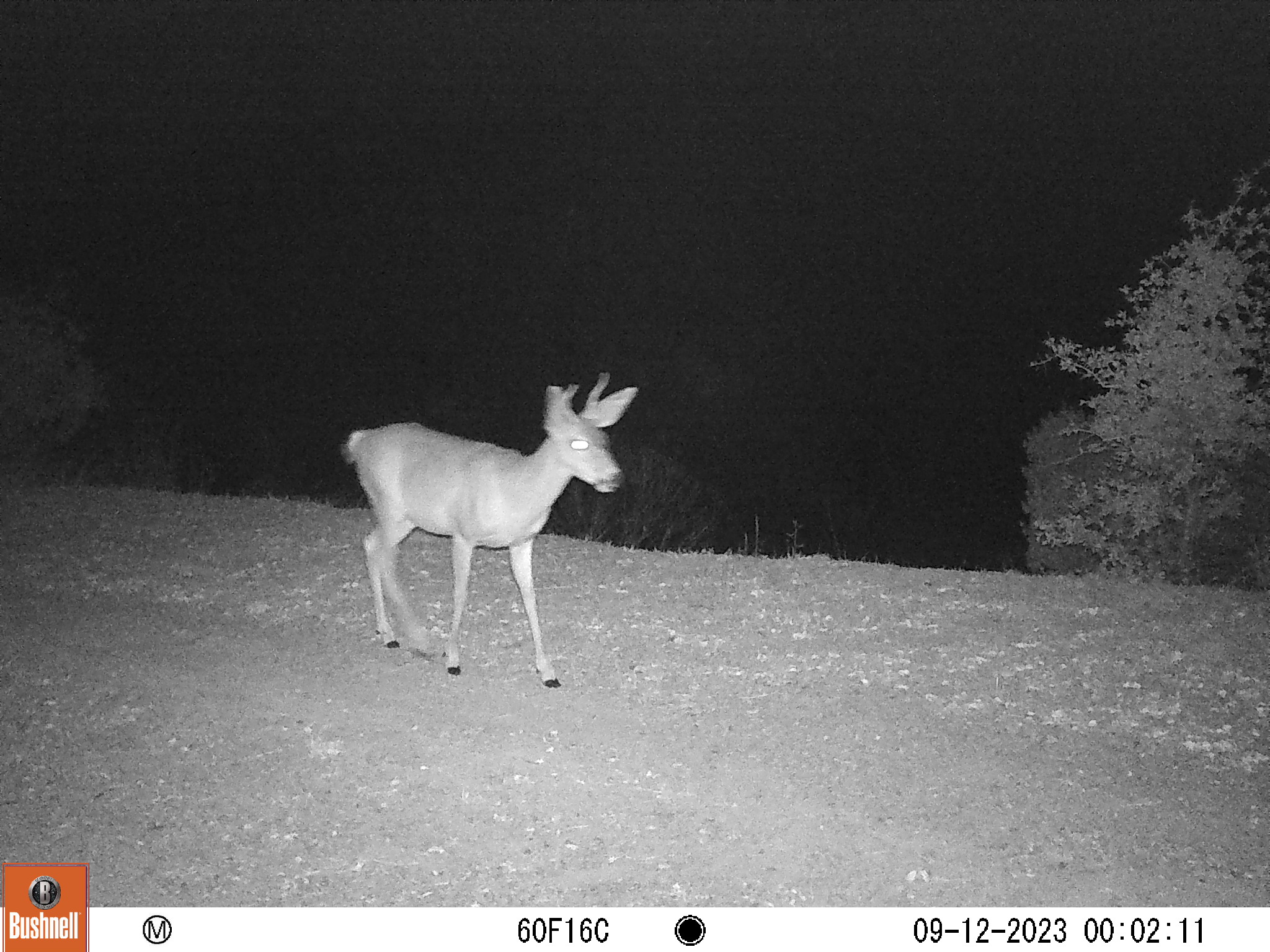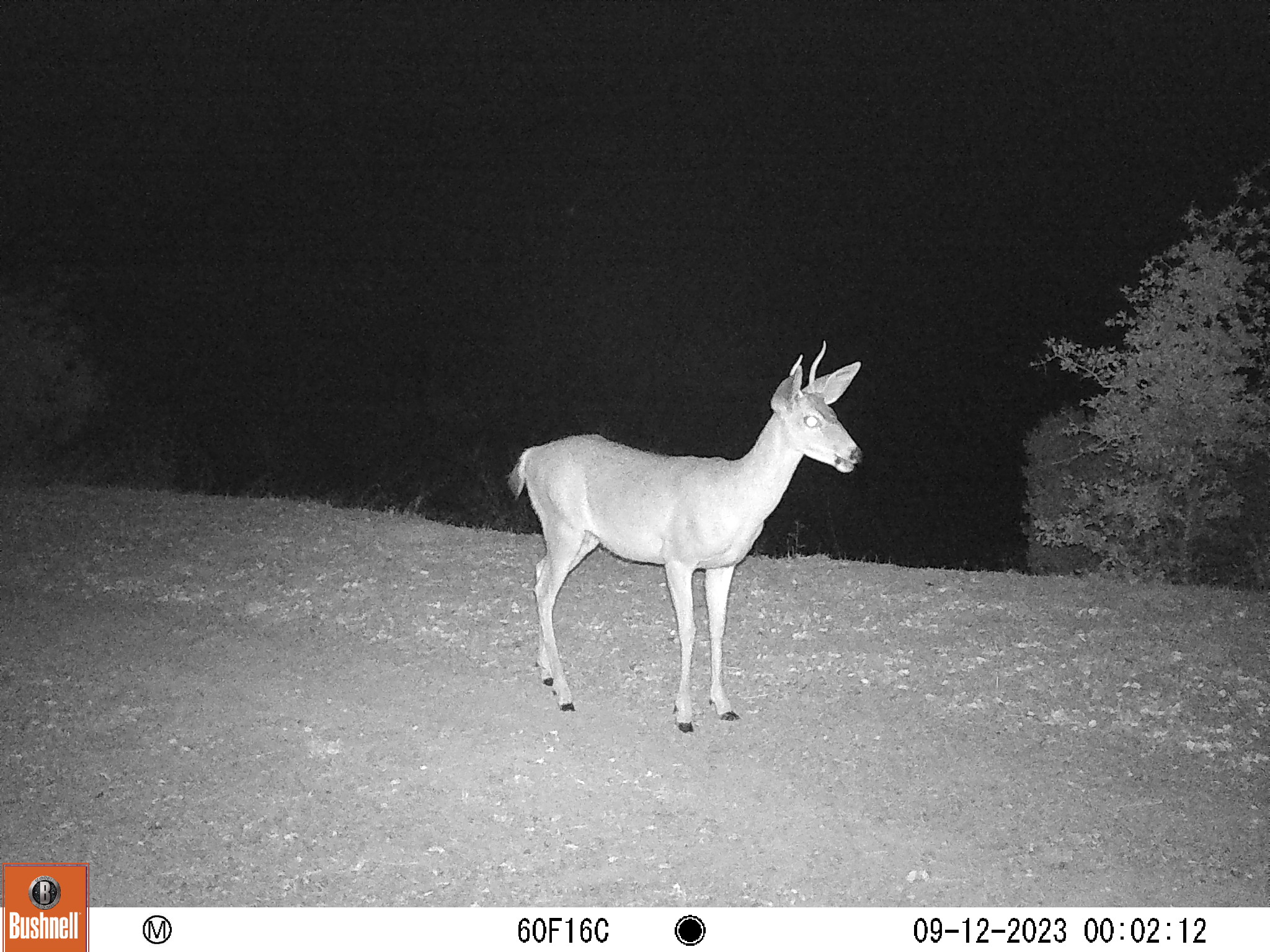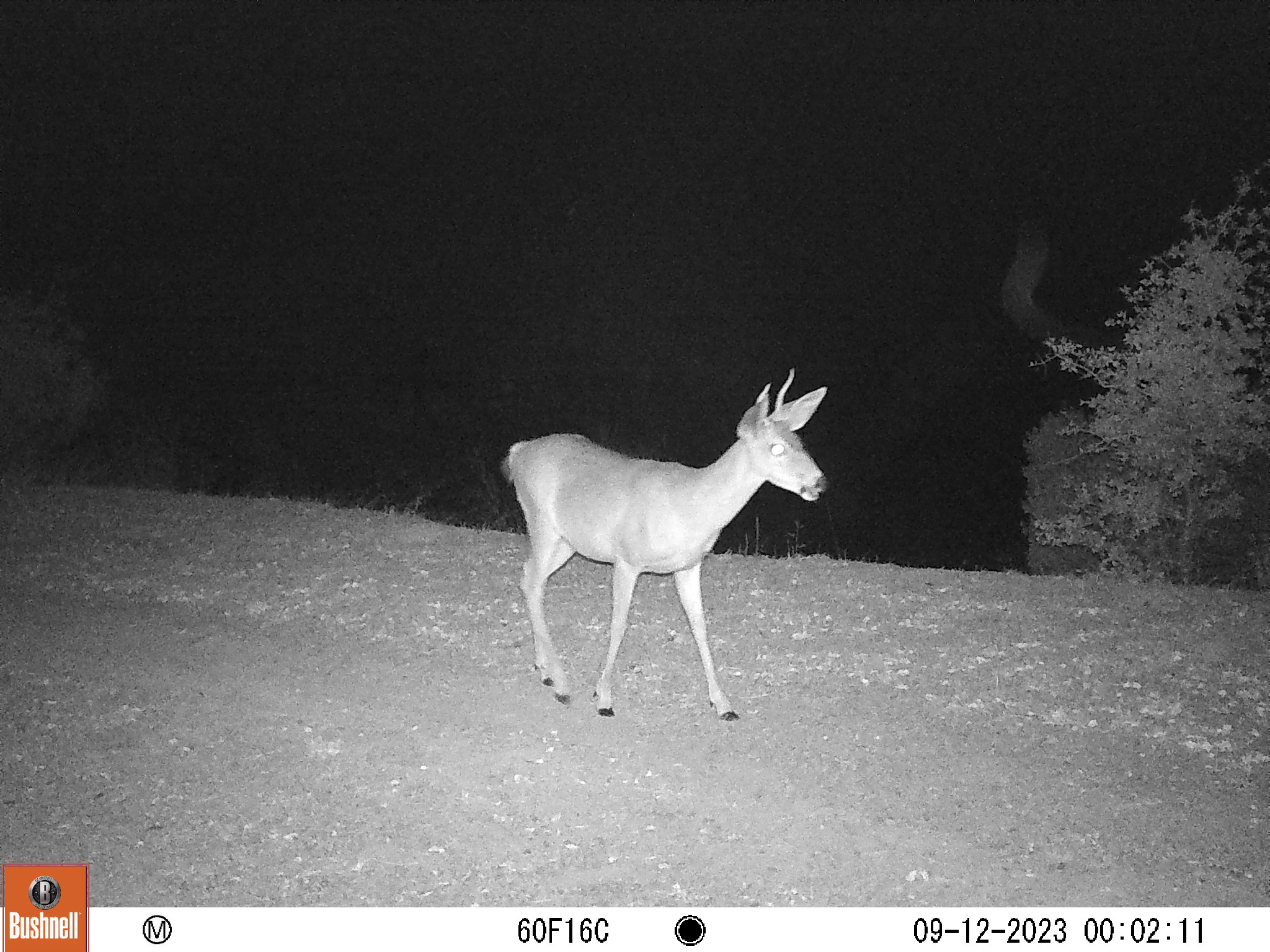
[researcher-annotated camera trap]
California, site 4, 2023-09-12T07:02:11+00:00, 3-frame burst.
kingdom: Animalia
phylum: Chordata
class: Mammalia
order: Artiodactyla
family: Cervidae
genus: Odocoileus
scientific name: Odocoileus hemionus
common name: mule deer